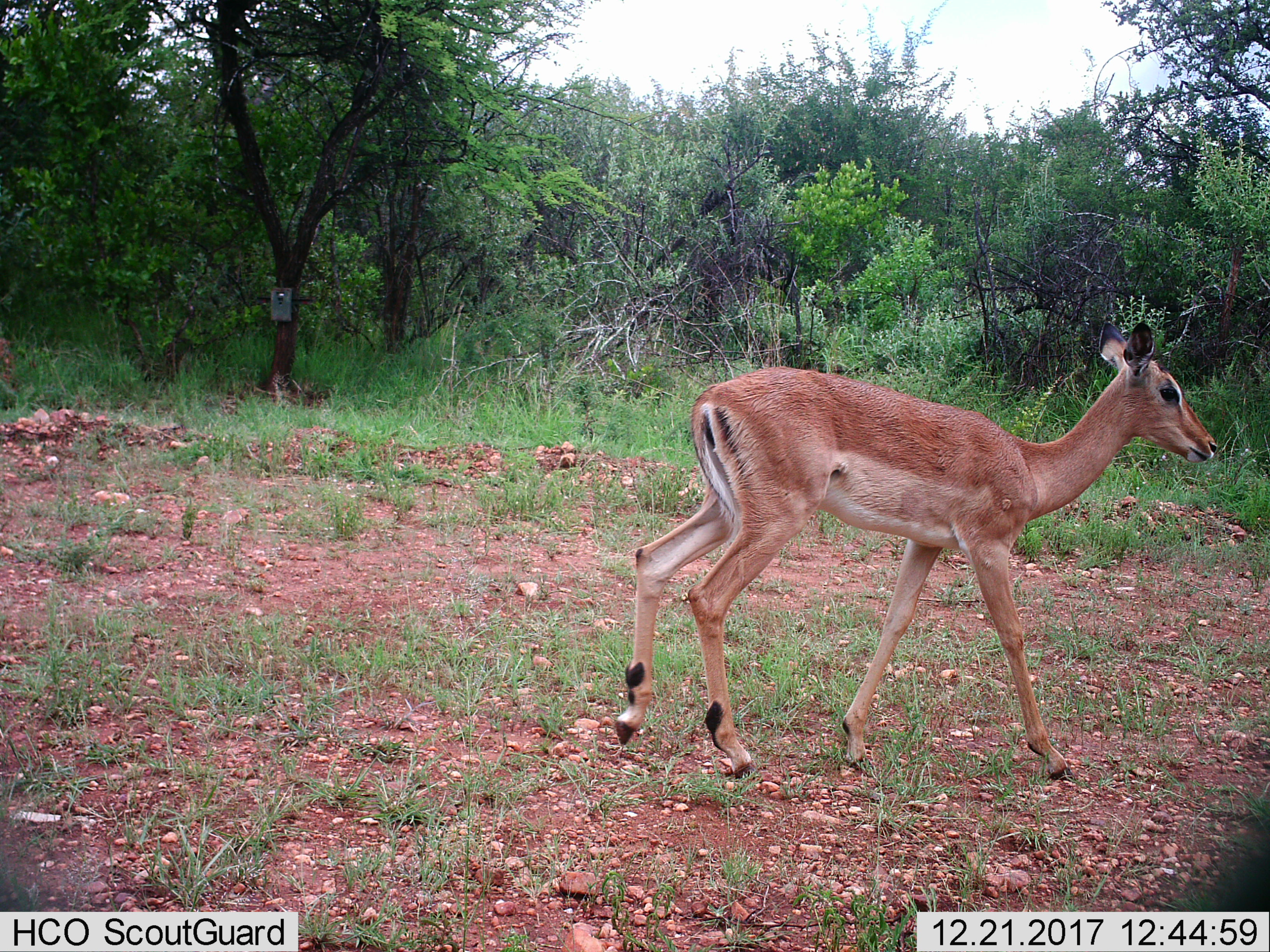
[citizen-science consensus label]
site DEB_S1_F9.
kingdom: Animalia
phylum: Chordata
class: Mammalia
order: Artiodactyla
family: Bovidae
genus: Aepyceros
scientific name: Aepyceros melampus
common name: impala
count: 1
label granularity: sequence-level